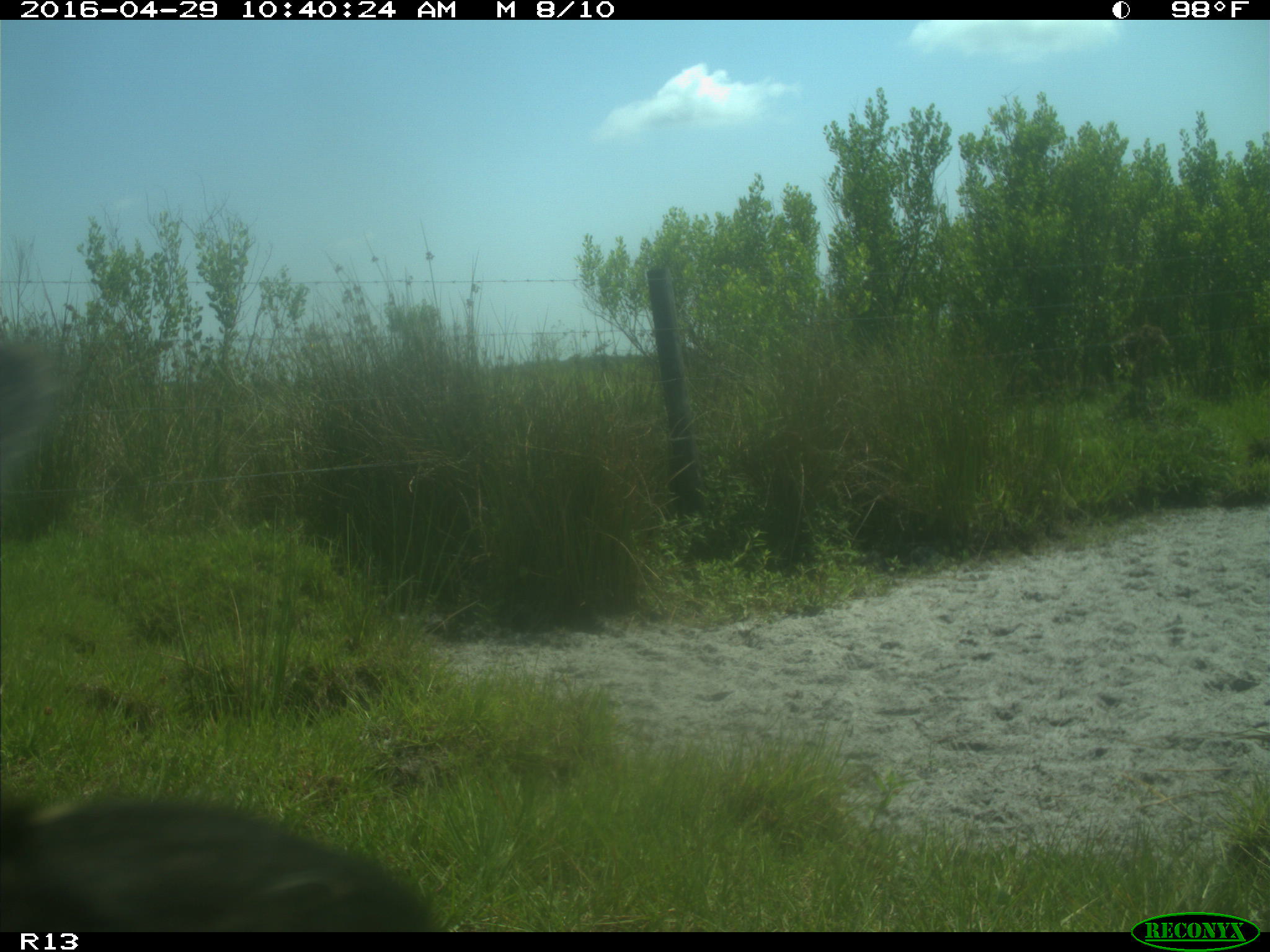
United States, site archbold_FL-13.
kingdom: Animalia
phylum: Chordata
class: Mammalia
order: Artiodactyla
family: Bovidae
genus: Bos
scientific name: Bos taurus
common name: domestic cow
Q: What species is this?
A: Bos taurus (domestic cow).